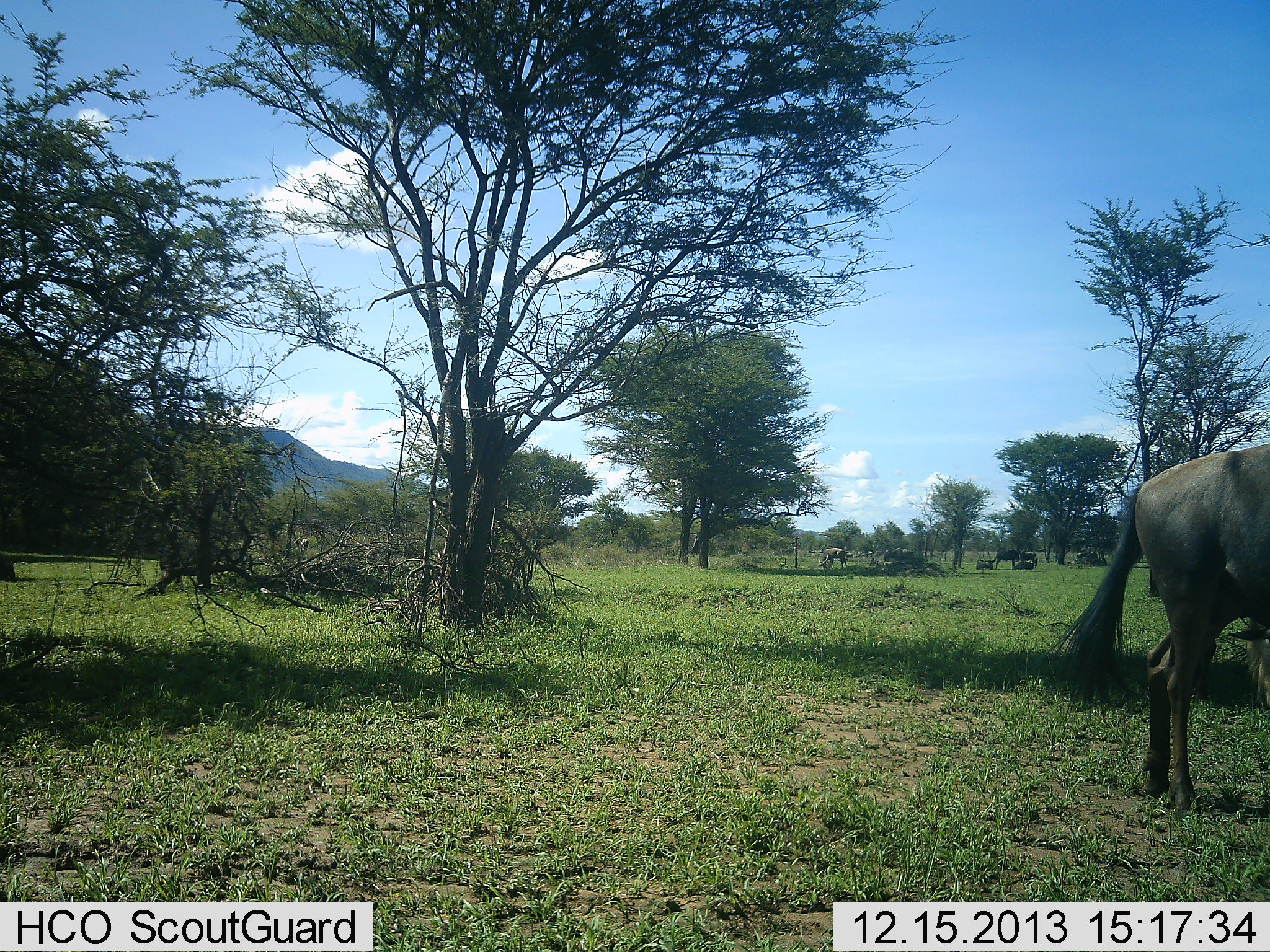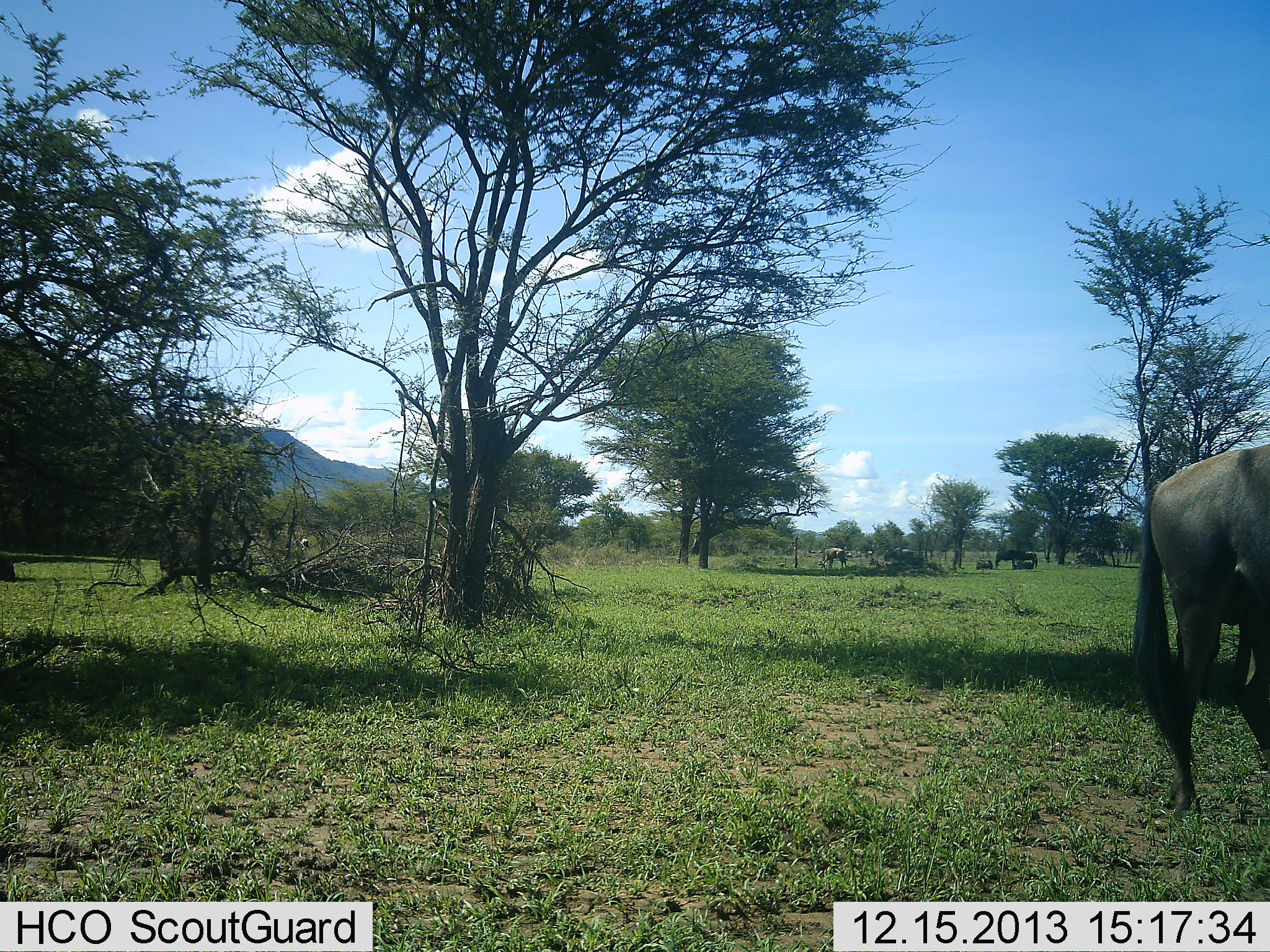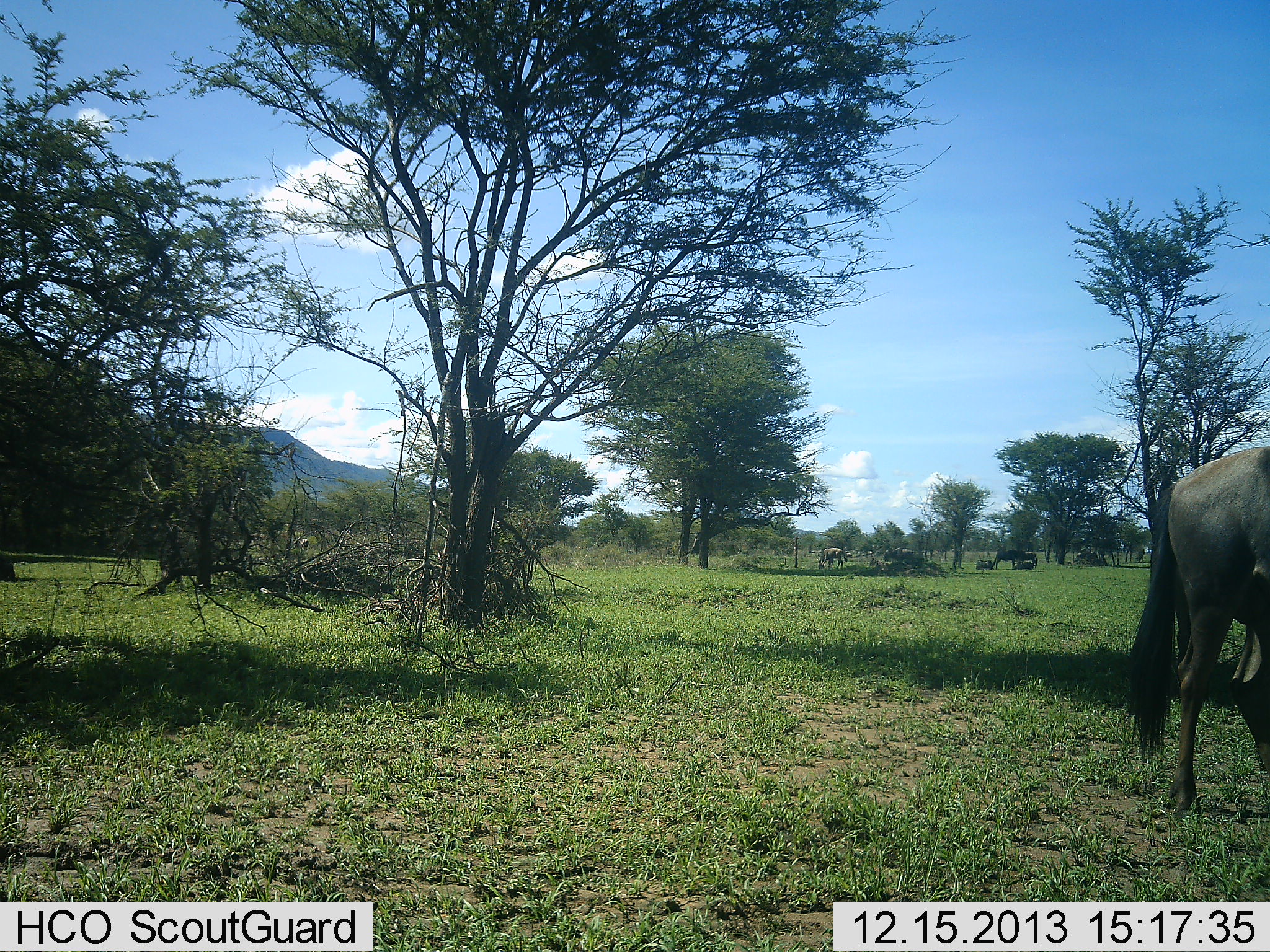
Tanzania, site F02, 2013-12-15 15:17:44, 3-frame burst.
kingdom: Animalia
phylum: Chordata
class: Mammalia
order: Artiodactyla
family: Bovidae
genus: Connochaetes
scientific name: Connochaetes taurinus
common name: blue wildebeest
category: wildebeest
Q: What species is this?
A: Wildebeest (blue wildebeest) (Connochaetes taurinus).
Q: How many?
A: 5.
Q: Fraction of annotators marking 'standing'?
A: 60%.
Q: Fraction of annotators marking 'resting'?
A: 20%.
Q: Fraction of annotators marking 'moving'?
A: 40%.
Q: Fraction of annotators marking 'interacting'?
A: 0%.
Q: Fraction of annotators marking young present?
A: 0%.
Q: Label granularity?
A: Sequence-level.